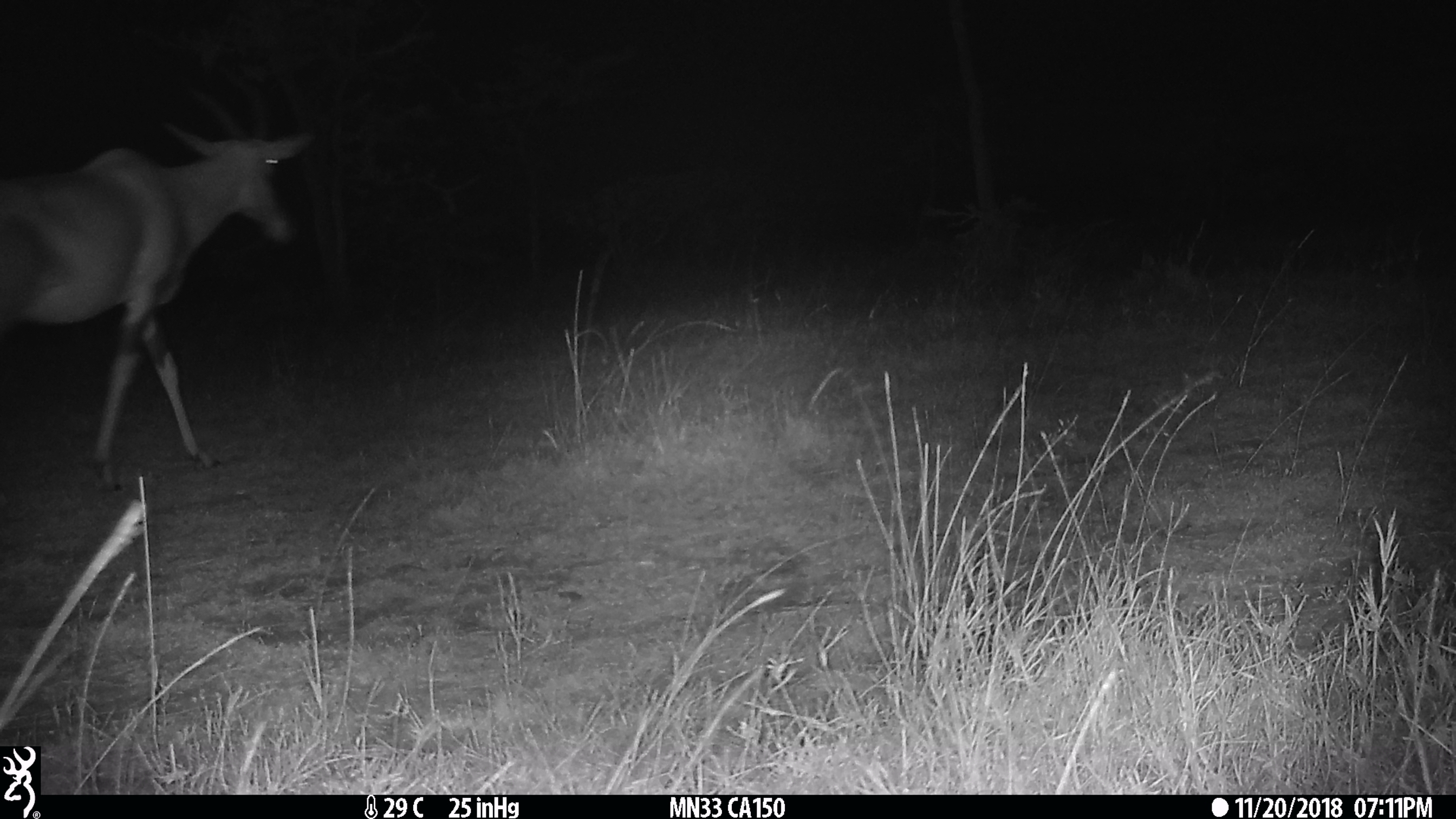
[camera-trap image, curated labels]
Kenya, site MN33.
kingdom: Animalia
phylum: Chordata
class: Mammalia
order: Artiodactyla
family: Bovidae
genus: Damaliscus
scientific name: Damaliscus lunatus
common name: topi